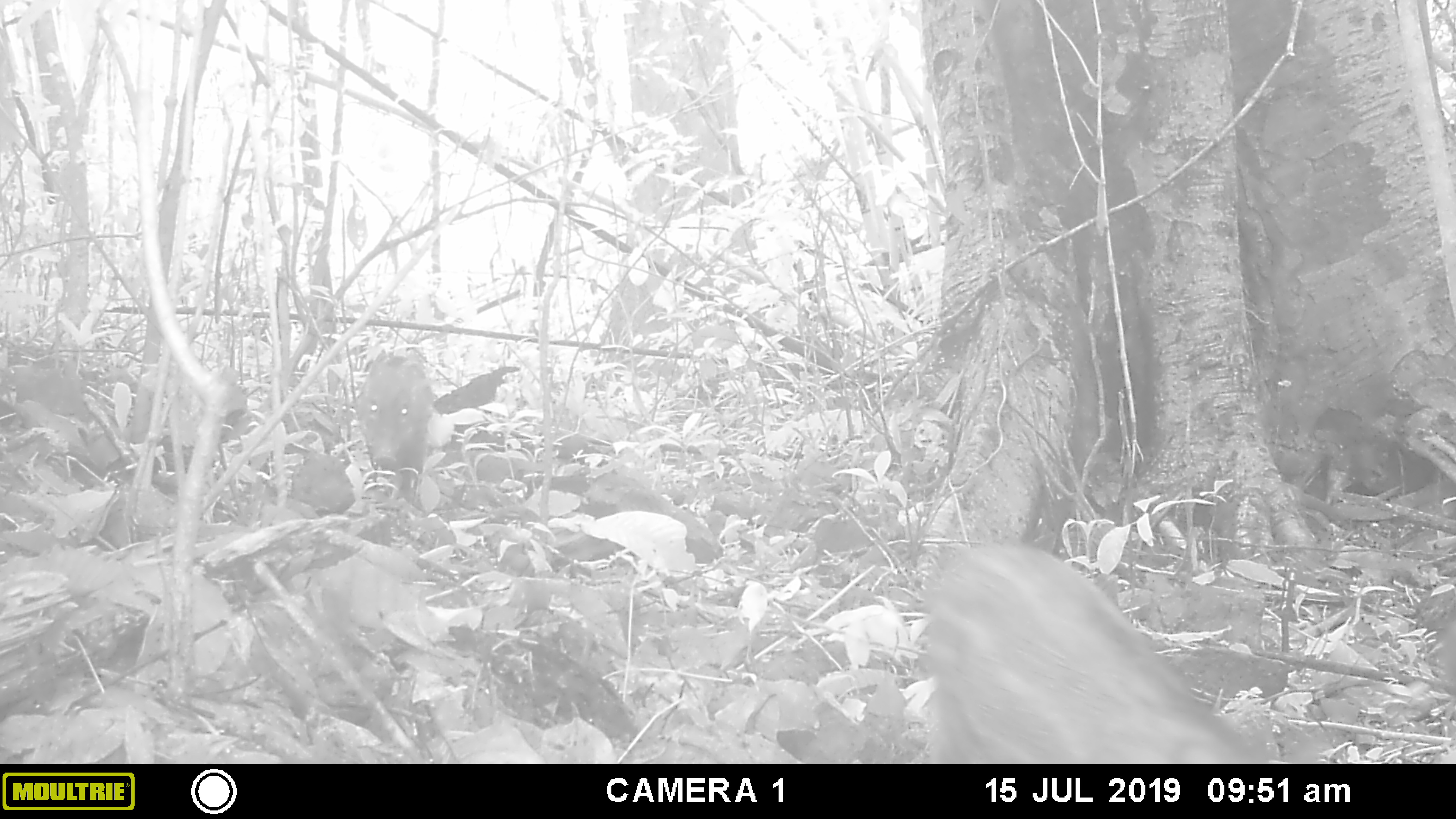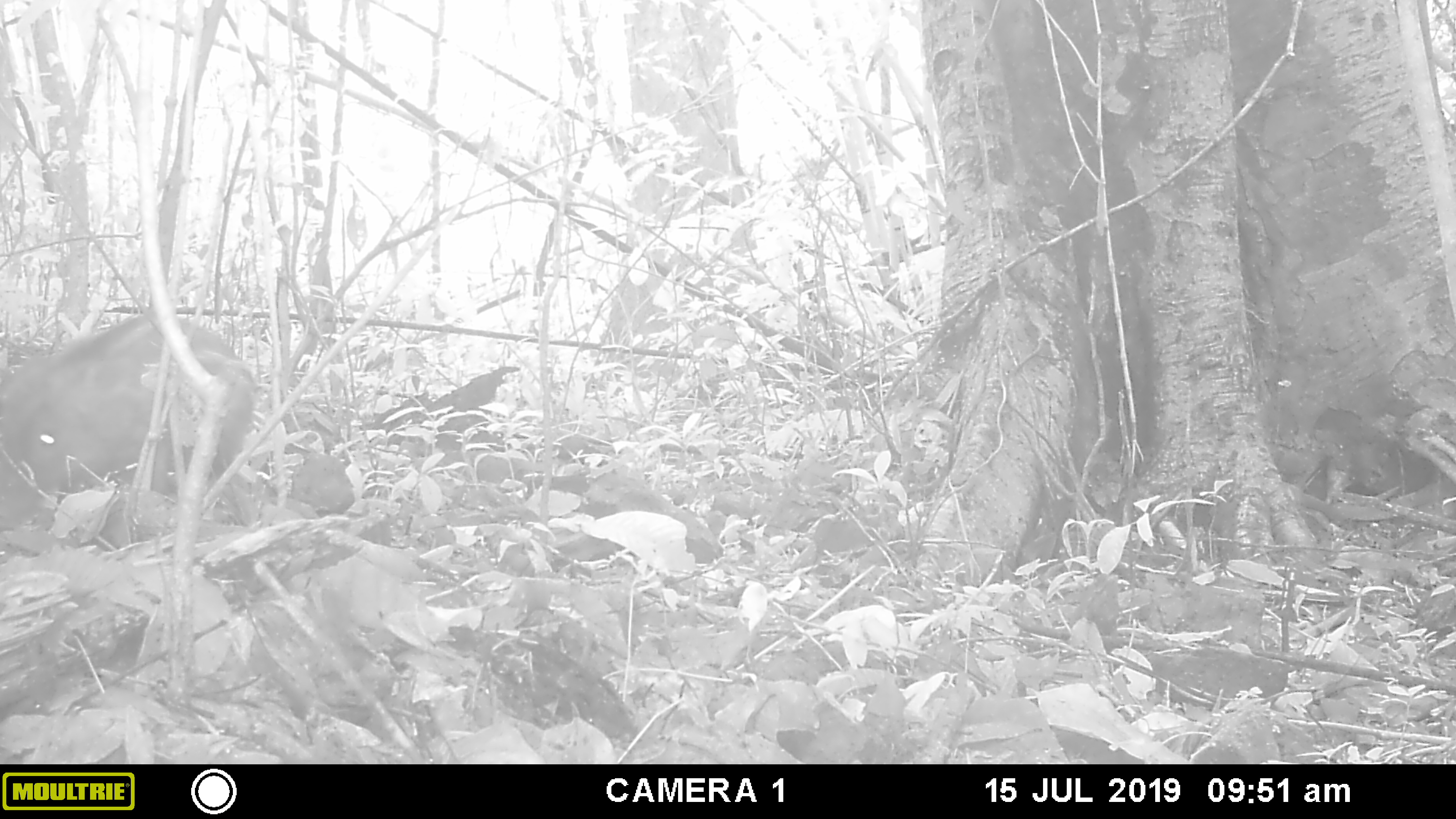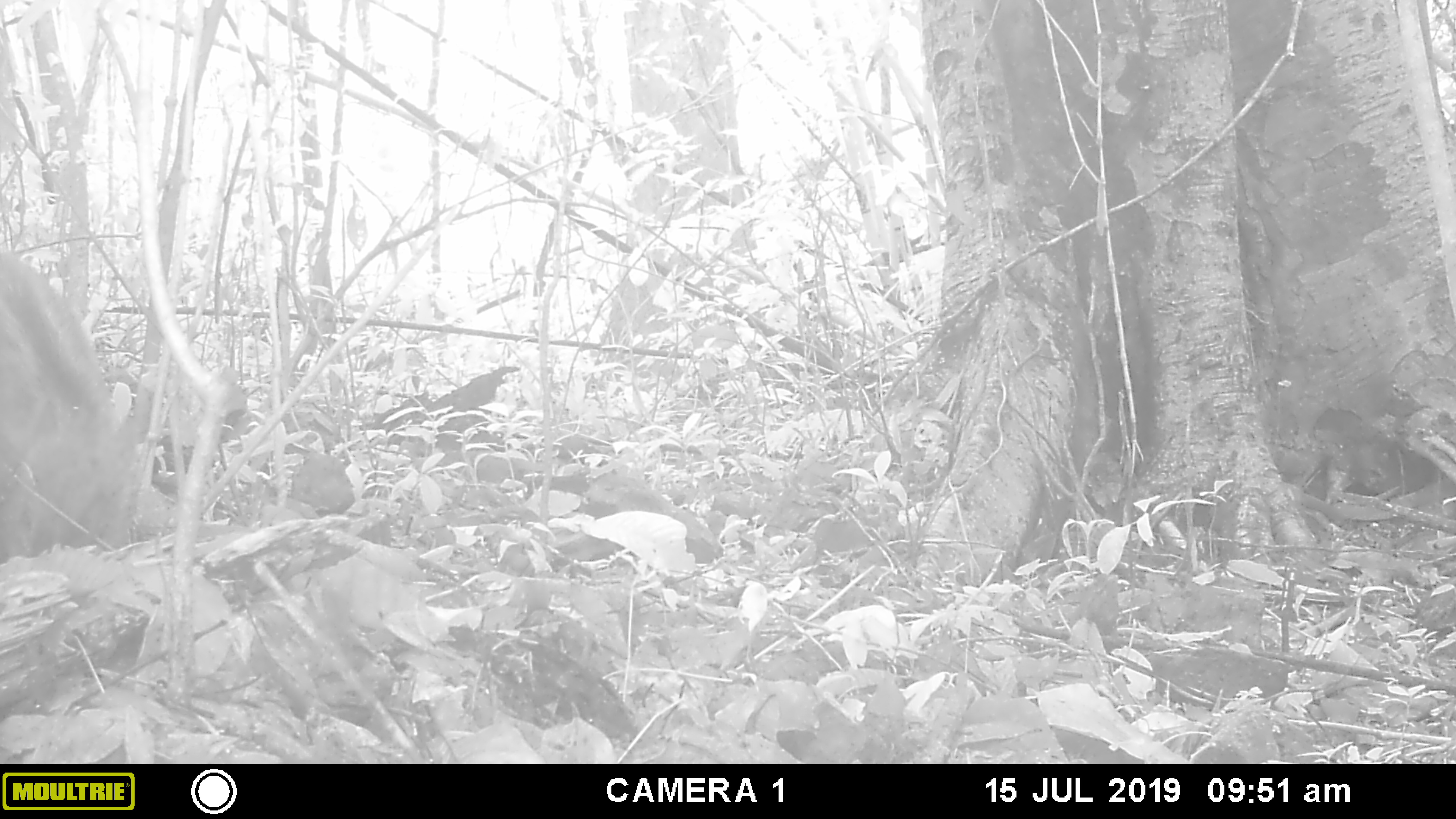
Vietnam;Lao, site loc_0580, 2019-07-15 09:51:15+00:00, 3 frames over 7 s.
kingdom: Animalia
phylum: Chordata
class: Mammalia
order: Artiodactyla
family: Suidae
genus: Sus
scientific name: Sus scrofa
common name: eurasian wild pig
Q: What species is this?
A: Eurasian wild pig (Sus scrofa).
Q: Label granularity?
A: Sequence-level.